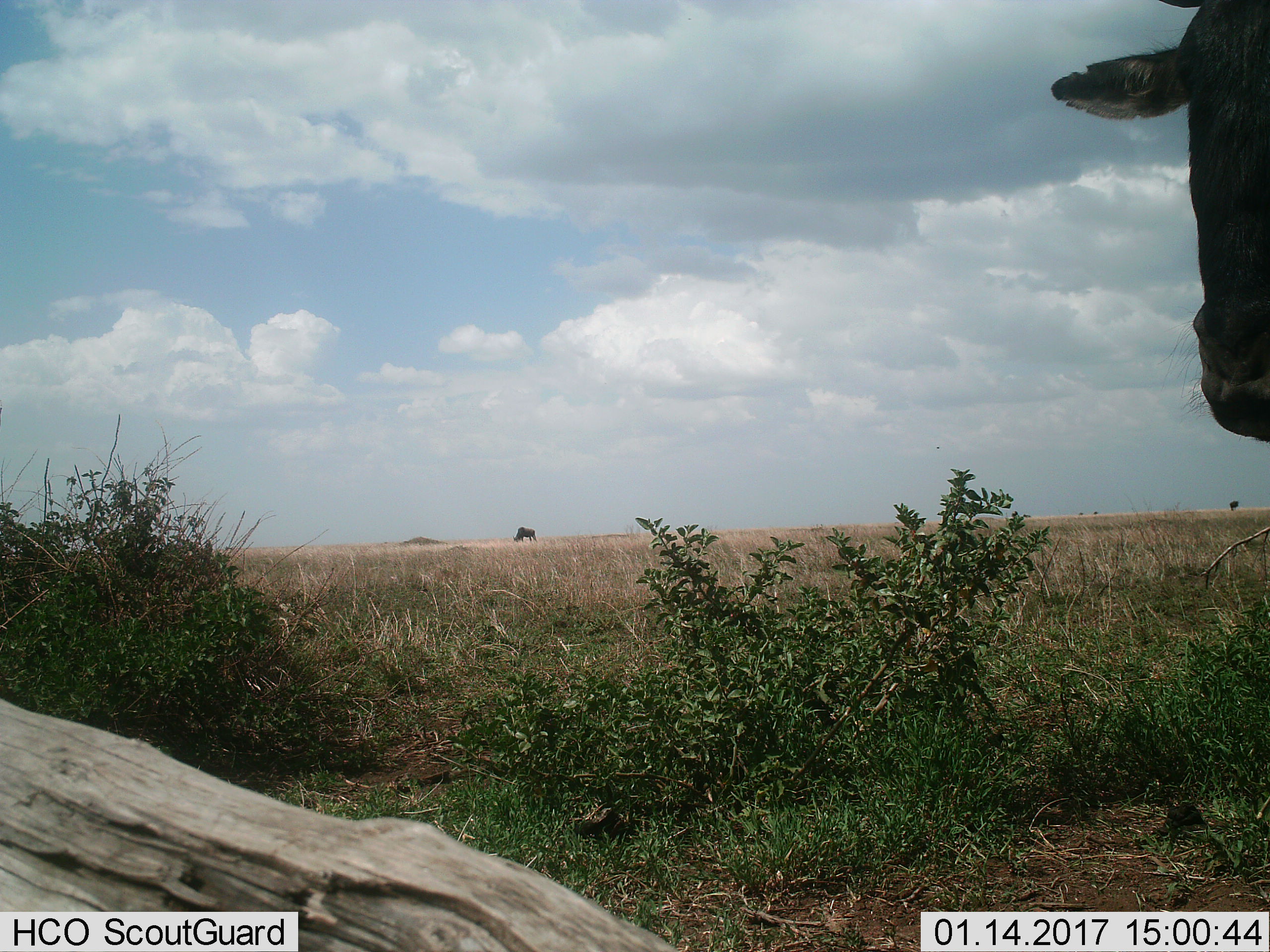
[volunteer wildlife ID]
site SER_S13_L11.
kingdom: Animalia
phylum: Chordata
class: Mammalia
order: Artiodactyla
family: Bovidae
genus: Connochaetes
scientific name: Connochaetes taurinus taurinus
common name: blue wildebeest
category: wildebeestblue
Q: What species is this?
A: Wildebeestblue (blue wildebeest) (Connochaetes taurinus taurinus).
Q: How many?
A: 3.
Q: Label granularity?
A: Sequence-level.